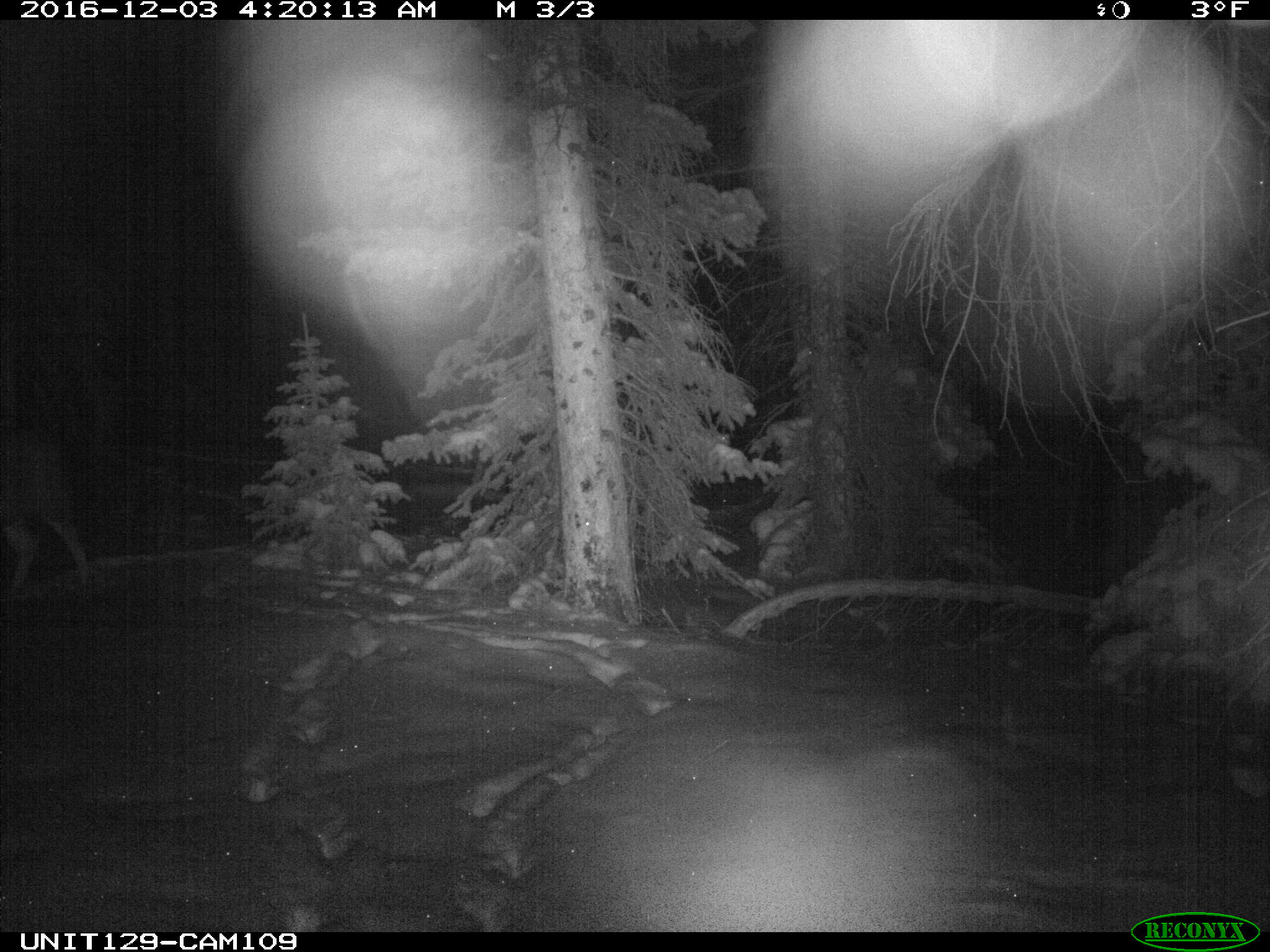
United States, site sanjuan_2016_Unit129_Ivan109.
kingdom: Animalia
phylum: Chordata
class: Mammalia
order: Artiodactyla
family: Cervidae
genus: Odocoileus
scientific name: Odocoileus hemionus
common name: mule deer